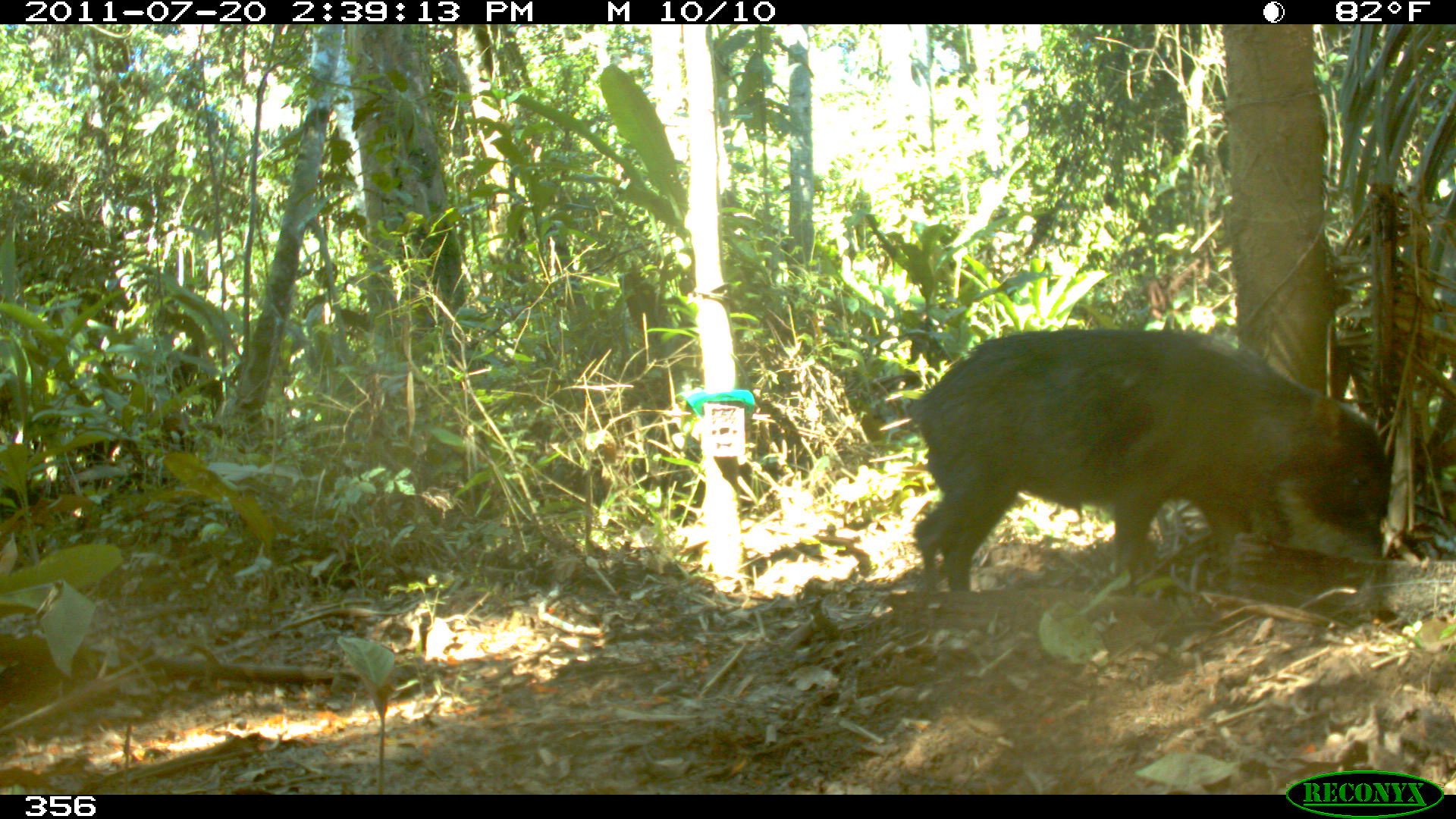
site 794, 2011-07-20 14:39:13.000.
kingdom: Animalia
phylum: Chordata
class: Mammalia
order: Artiodactyla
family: Tayassuidae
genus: Tayassu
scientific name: Tayassu pecari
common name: white-lipped peccary